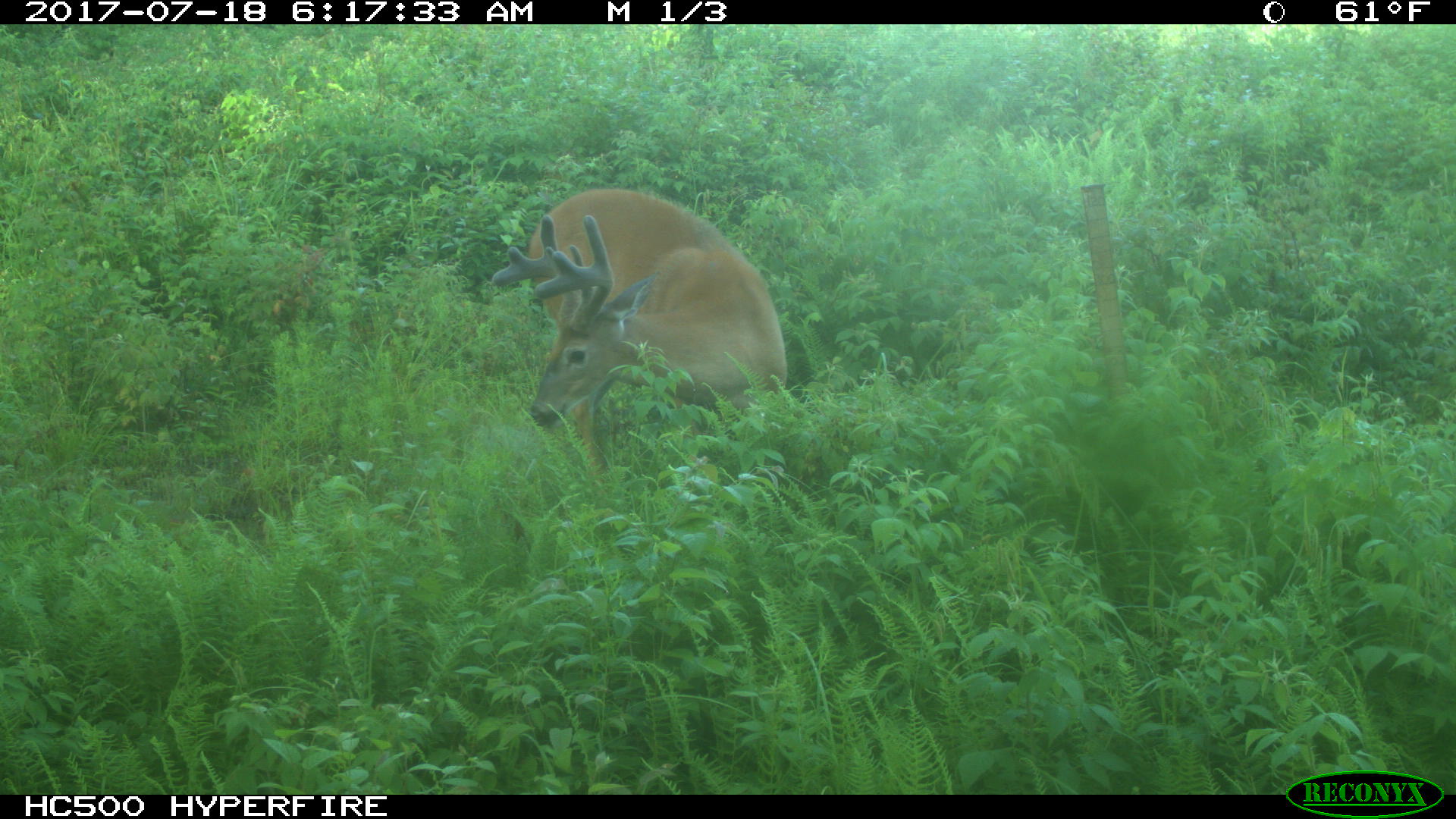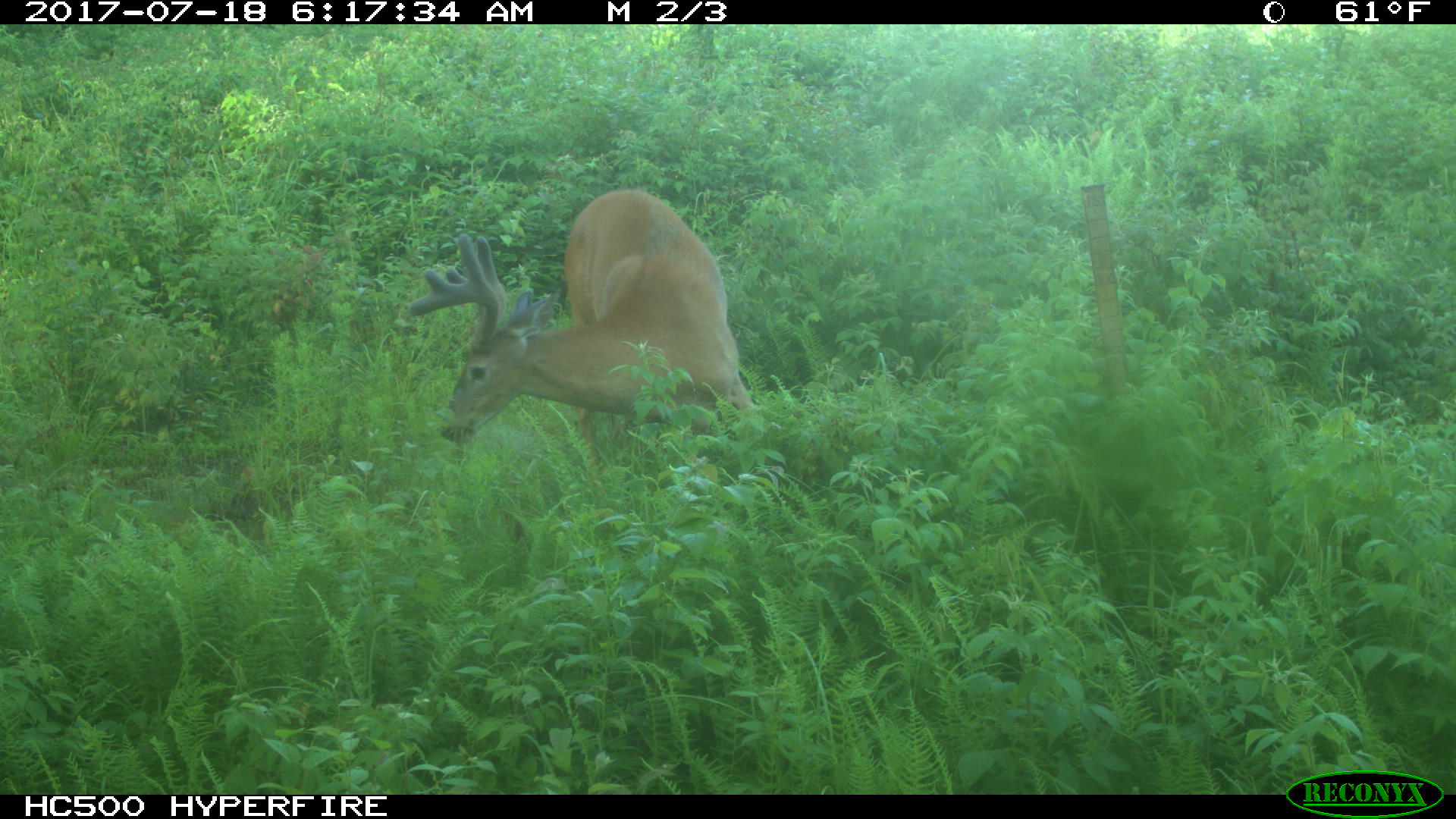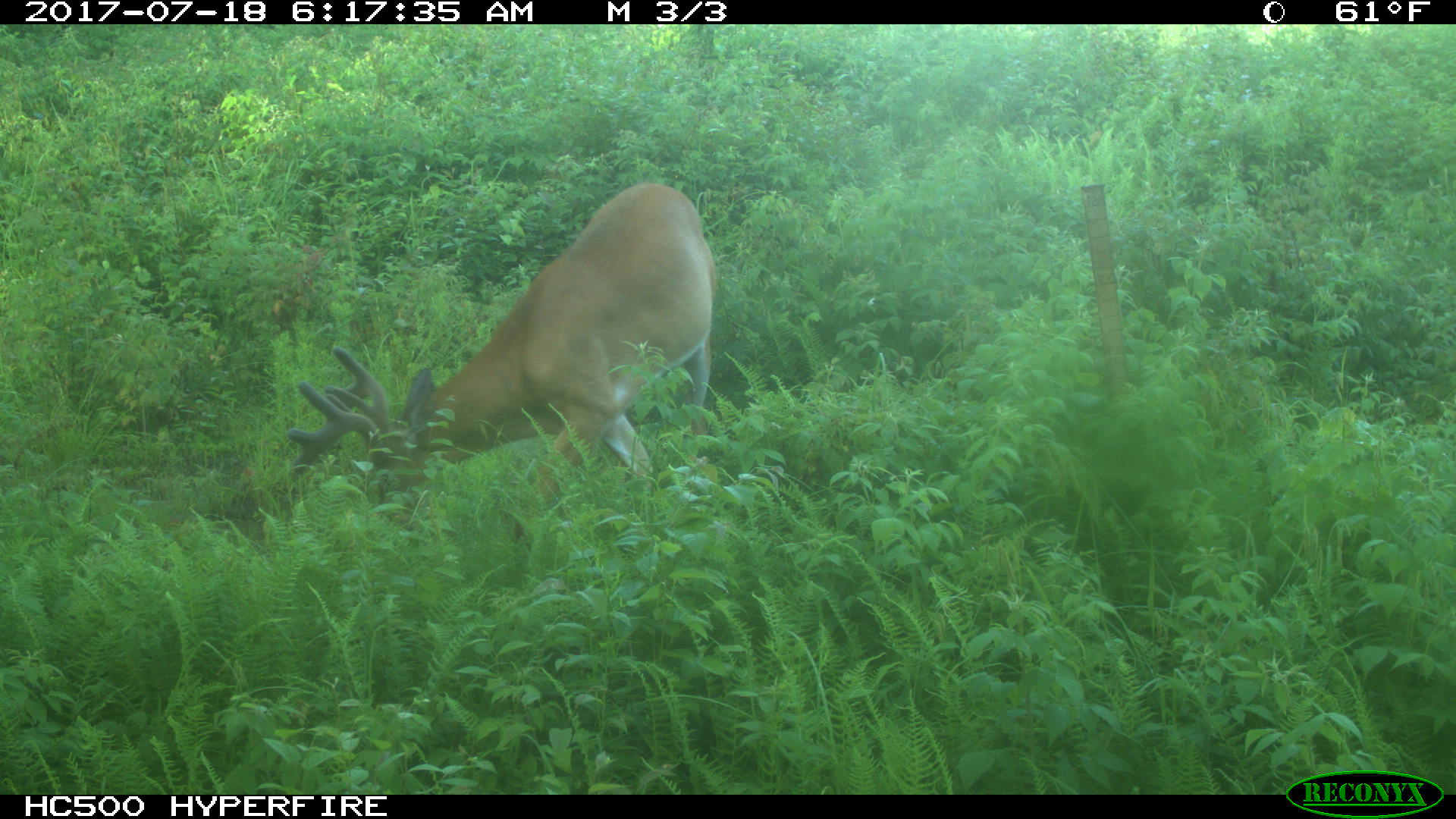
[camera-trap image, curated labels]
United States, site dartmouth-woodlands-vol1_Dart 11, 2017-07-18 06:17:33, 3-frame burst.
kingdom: Animalia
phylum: Chordata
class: Mammalia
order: Artiodactyla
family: Cervidae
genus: Odocoileus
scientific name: Odocoileus virginianus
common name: white-tailed deer